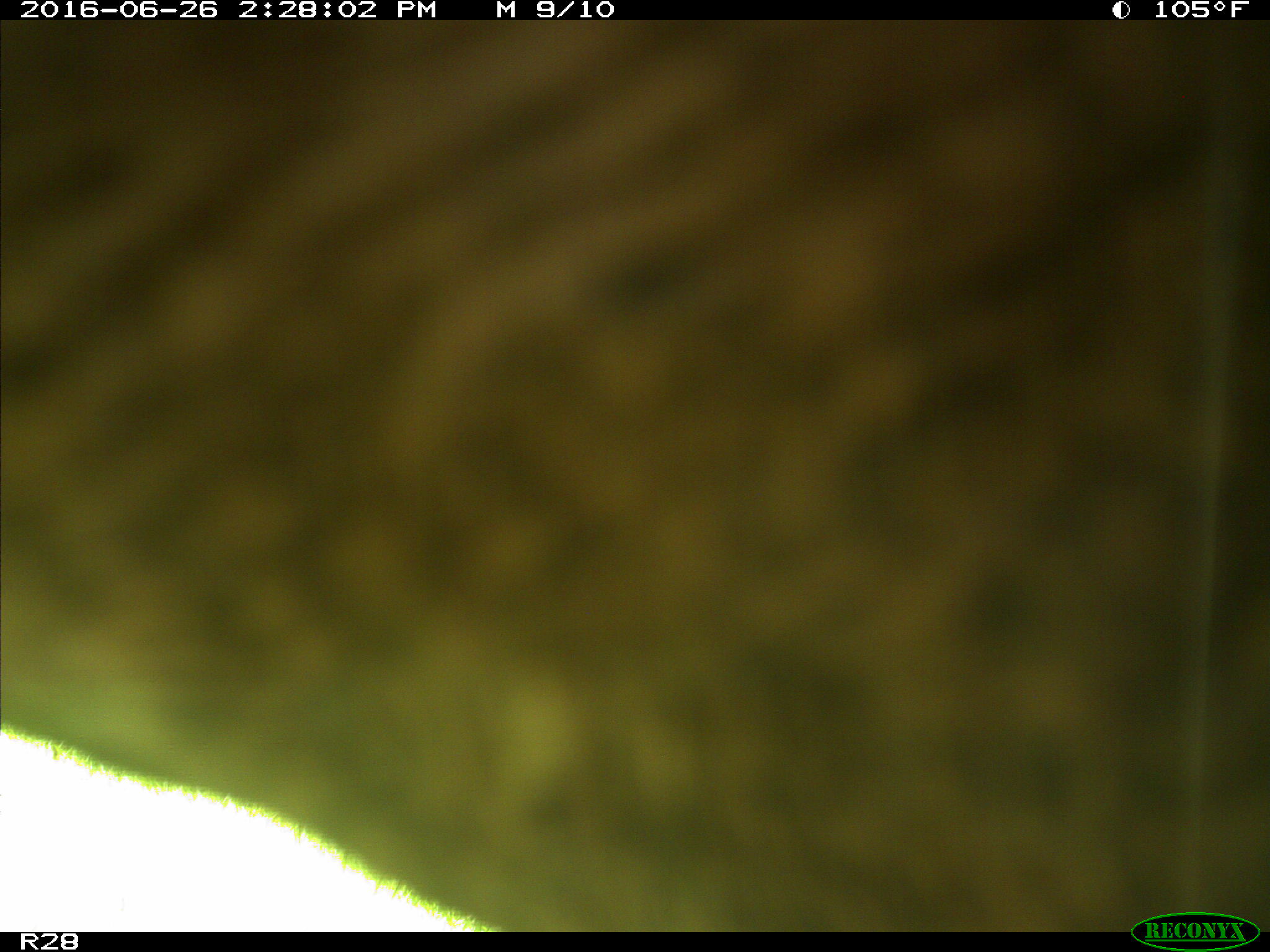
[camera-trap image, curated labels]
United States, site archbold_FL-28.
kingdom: Animalia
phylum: Chordata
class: Mammalia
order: Artiodactyla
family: Bovidae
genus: Bos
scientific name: Bos taurus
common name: domestic cow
Bos taurus (domestic cow).